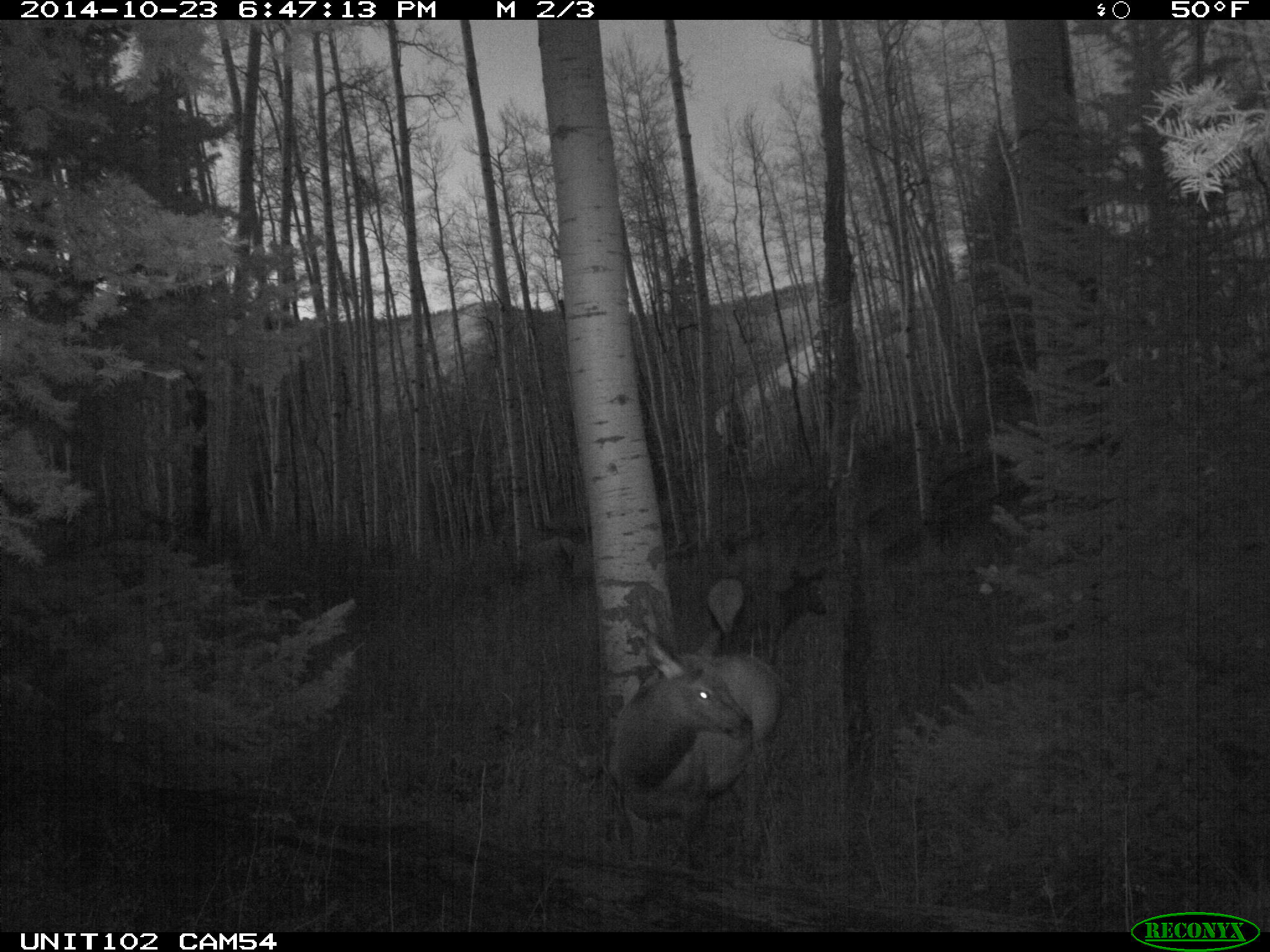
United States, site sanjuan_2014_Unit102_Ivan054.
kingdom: Animalia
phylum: Chordata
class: Mammalia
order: Artiodactyla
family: Cervidae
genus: Cervus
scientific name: Cervus elaphus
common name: red deer